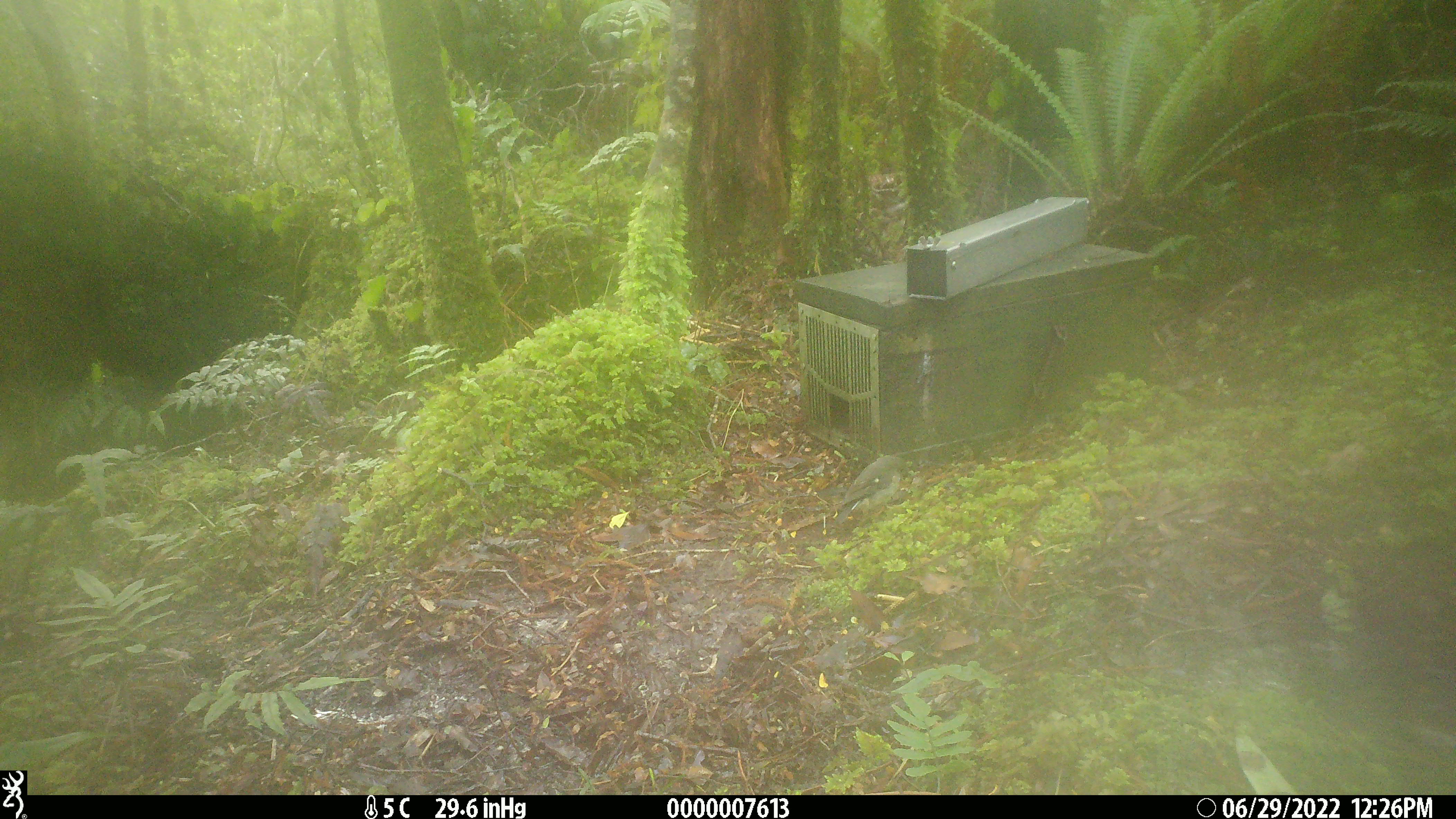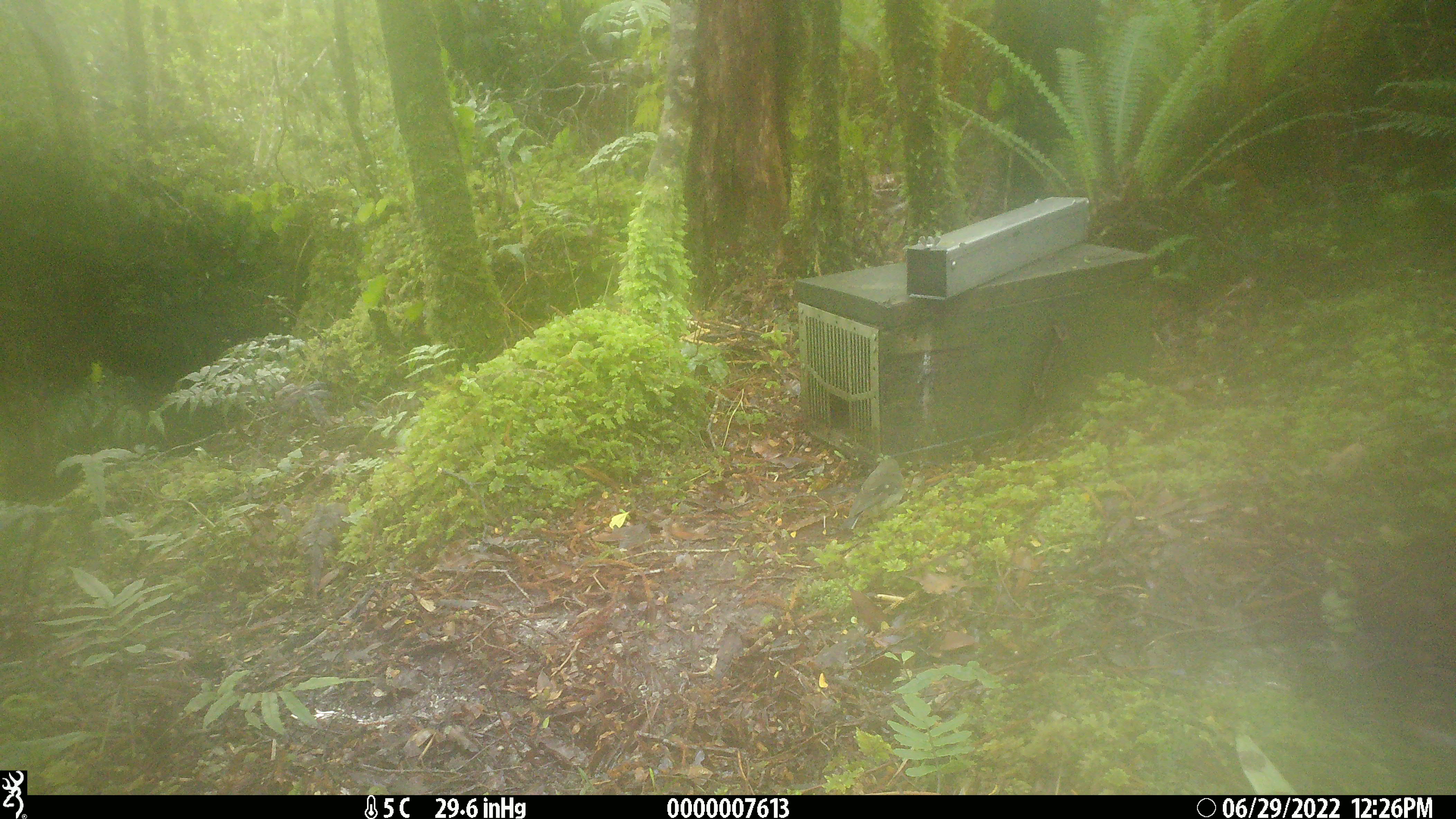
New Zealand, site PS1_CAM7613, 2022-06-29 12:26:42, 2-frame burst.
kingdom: Animalia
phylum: Chordata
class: Aves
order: Passeriformes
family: Petroicidae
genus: Petroica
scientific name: Petroica macrocephala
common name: tomtit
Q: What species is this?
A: Tomtit (Petroica macrocephala).